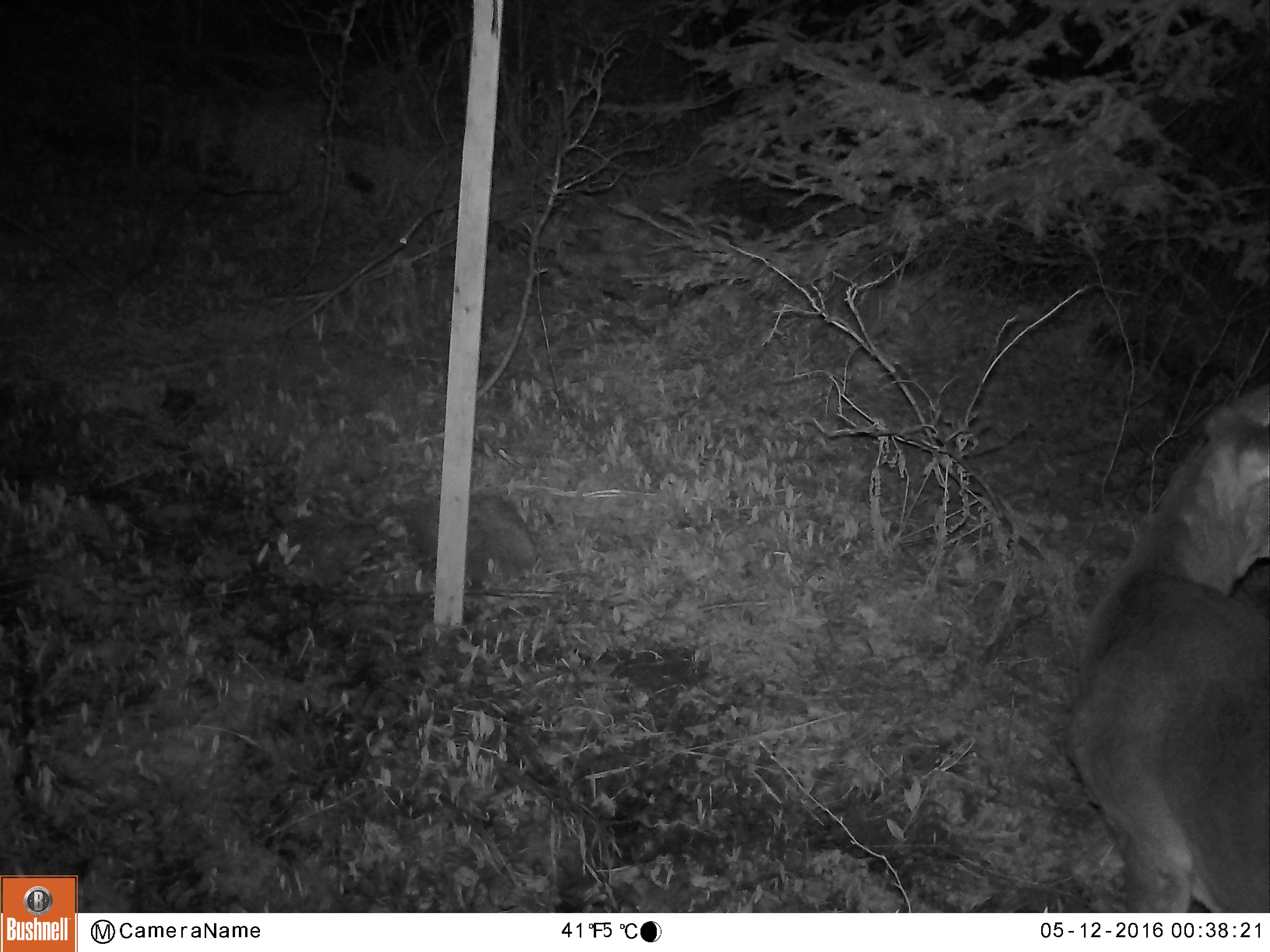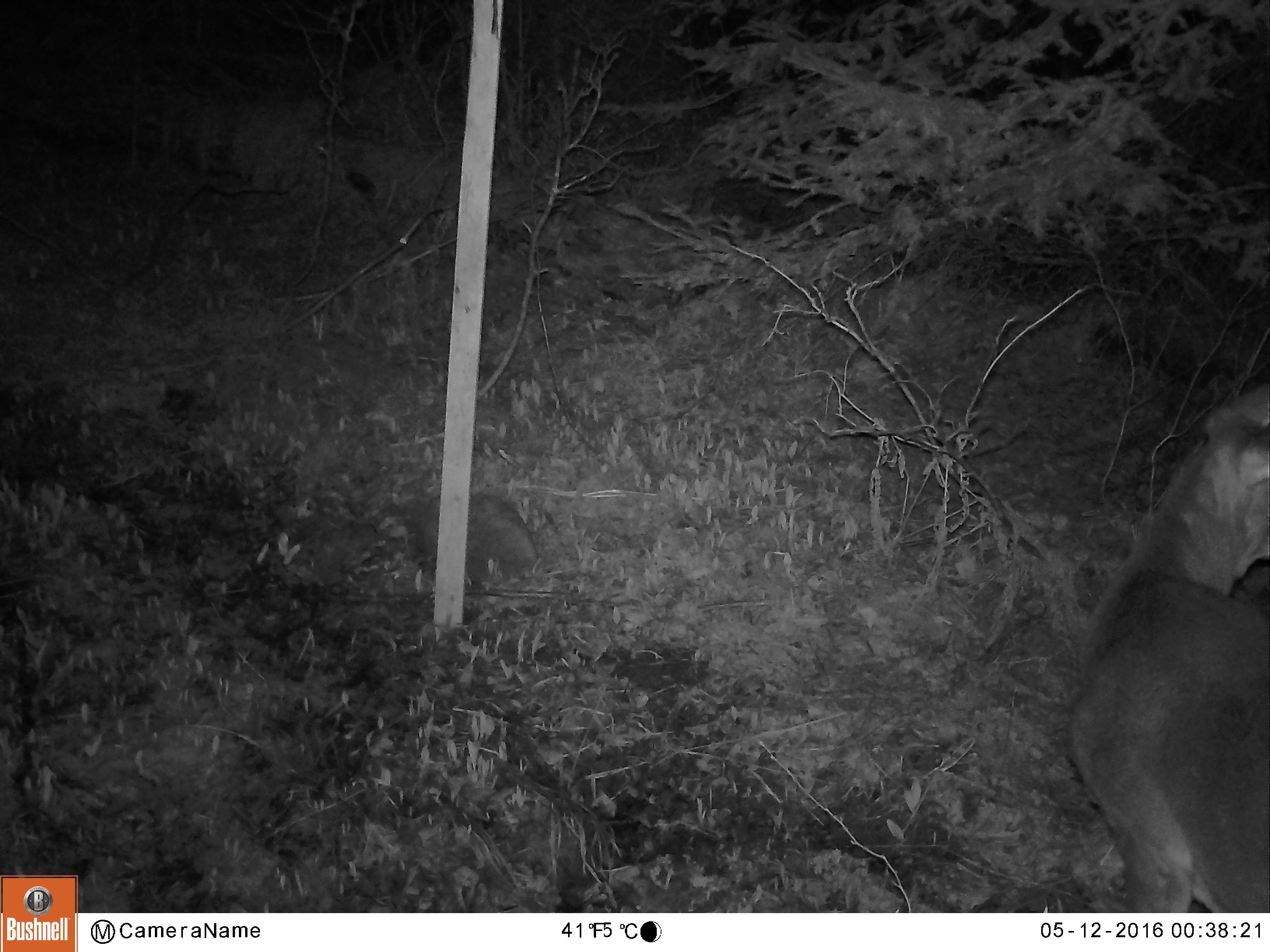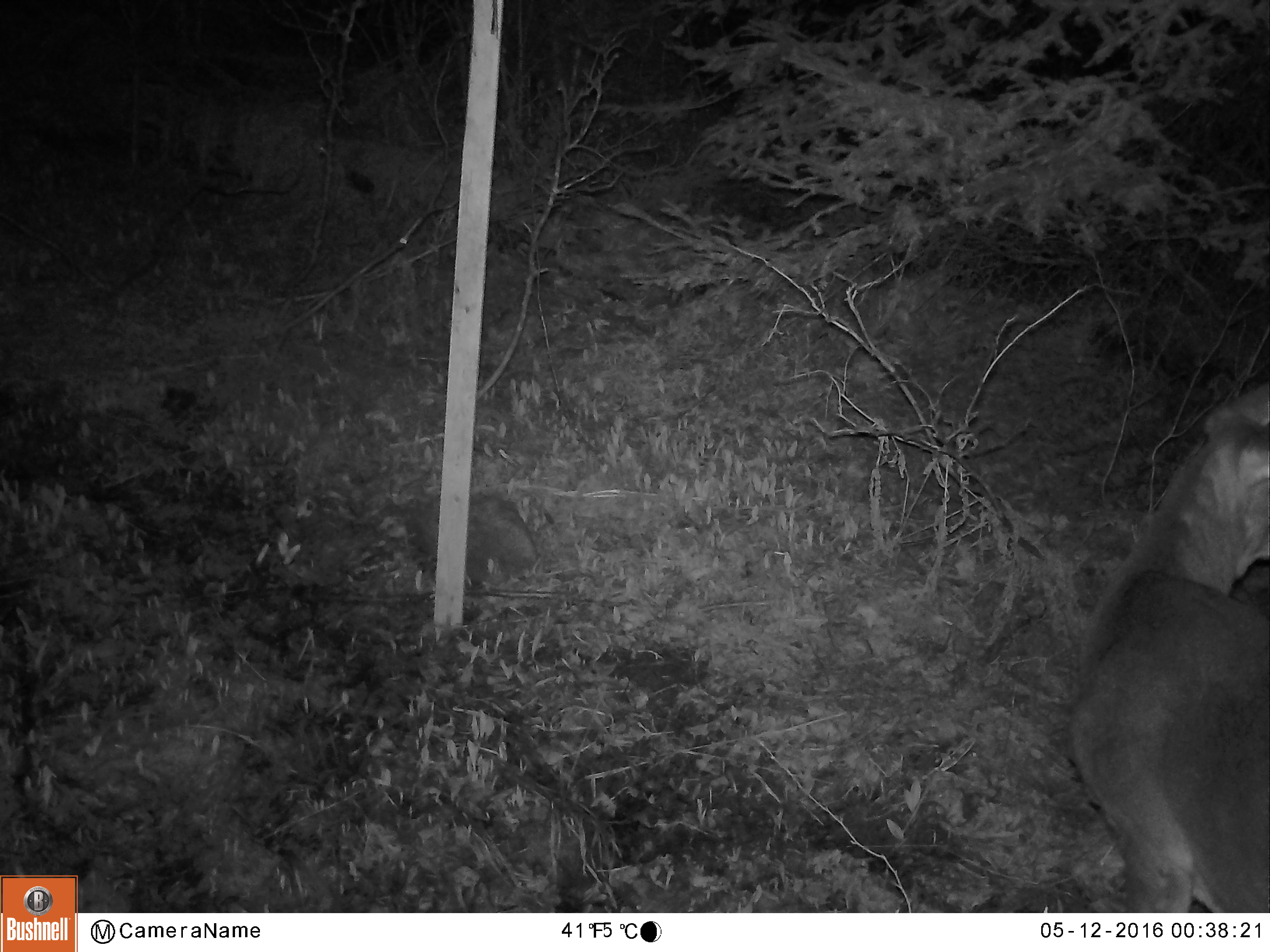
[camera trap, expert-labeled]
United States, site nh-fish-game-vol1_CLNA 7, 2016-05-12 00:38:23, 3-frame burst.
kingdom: Animalia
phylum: Chordata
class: Mammalia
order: Artiodactyla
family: Cervidae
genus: Odocoileus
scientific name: Odocoileus virginianus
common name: white-tailed deer